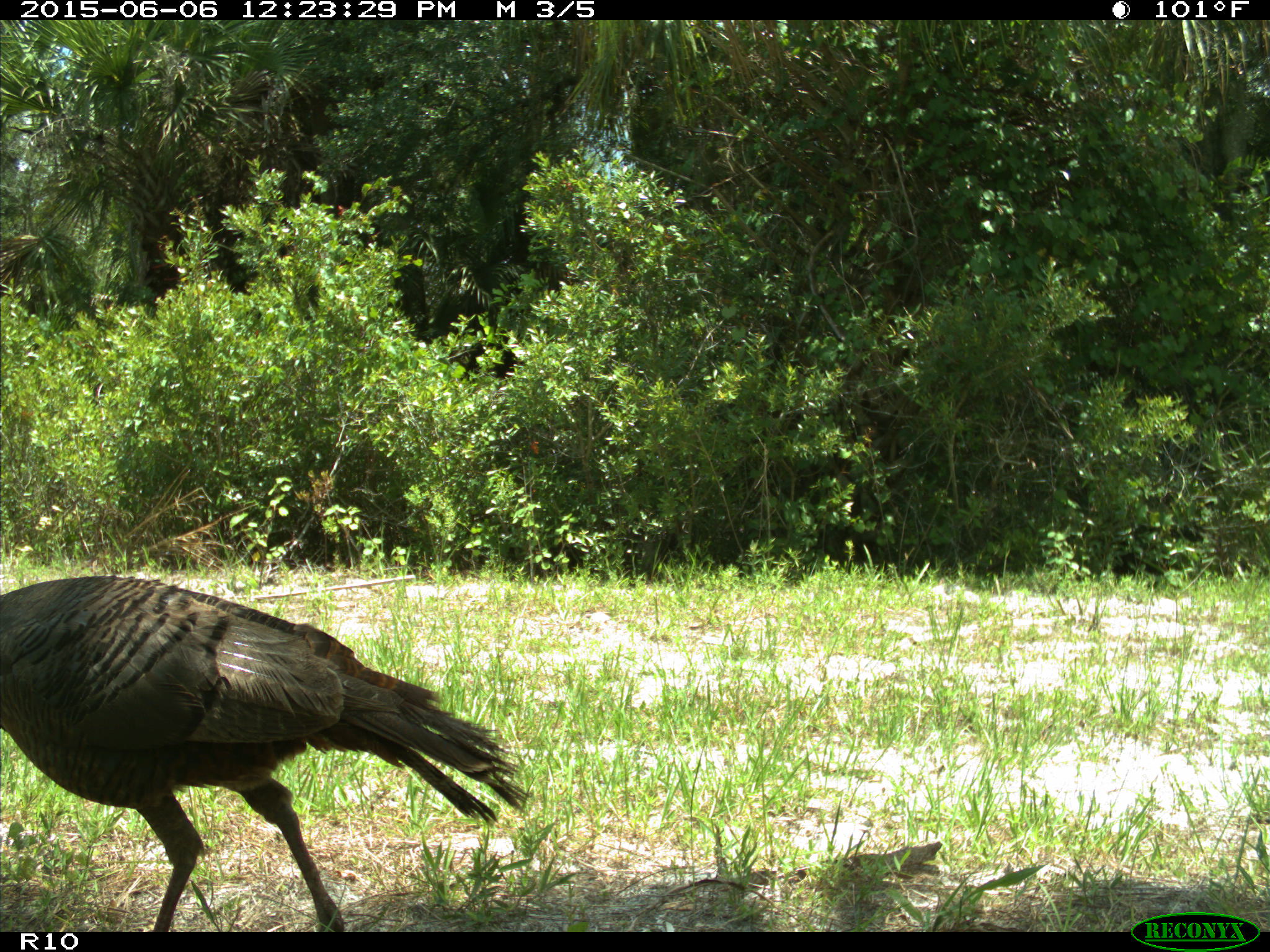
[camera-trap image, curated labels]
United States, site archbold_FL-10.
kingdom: Animalia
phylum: Chordata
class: Aves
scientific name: Aves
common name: birds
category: unidentified bird